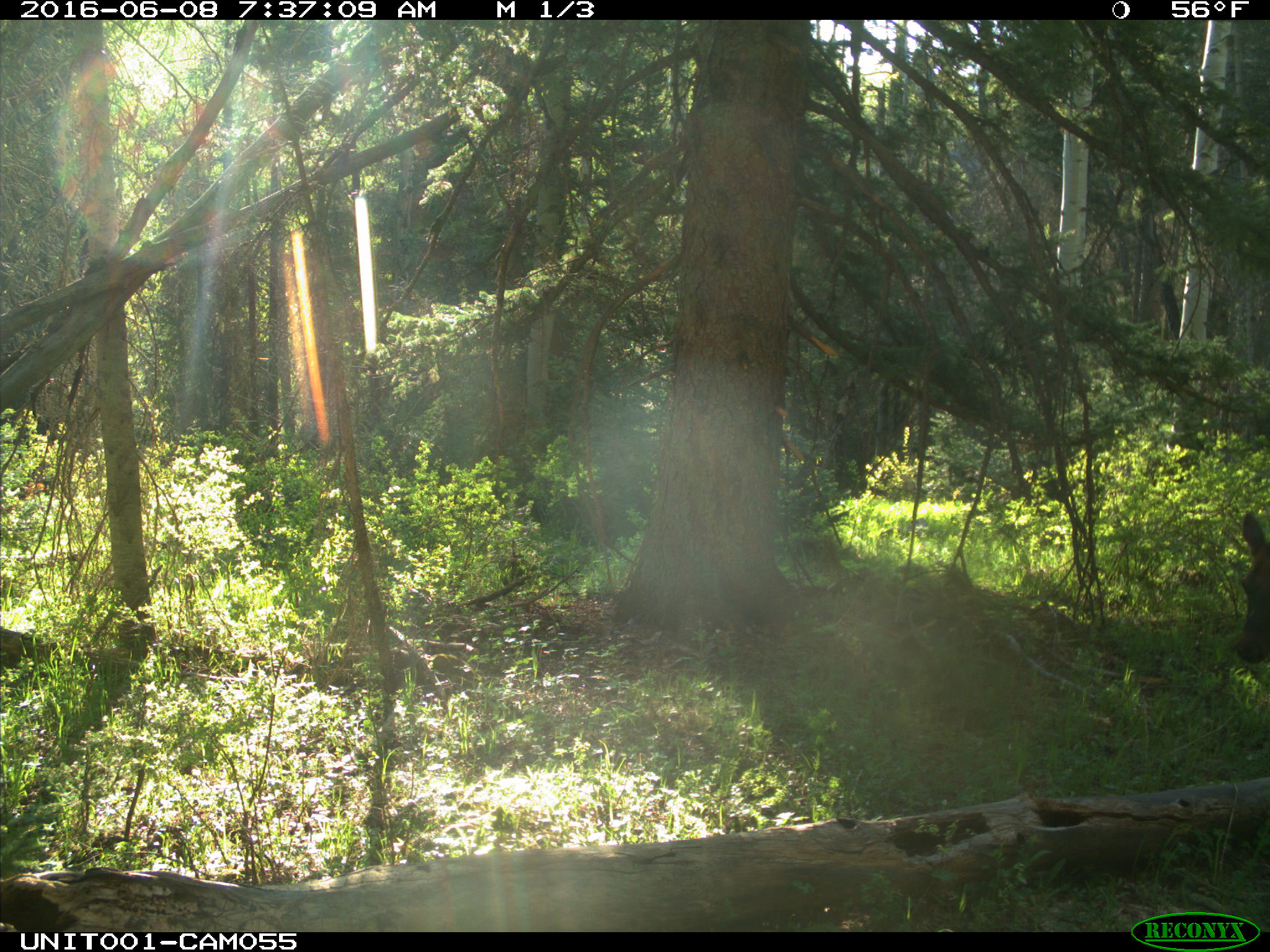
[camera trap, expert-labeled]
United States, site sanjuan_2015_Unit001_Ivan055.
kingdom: Animalia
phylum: Chordata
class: Mammalia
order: Artiodactyla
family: Cervidae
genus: Cervus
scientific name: Cervus elaphus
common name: red deer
Cervus elaphus (red deer).